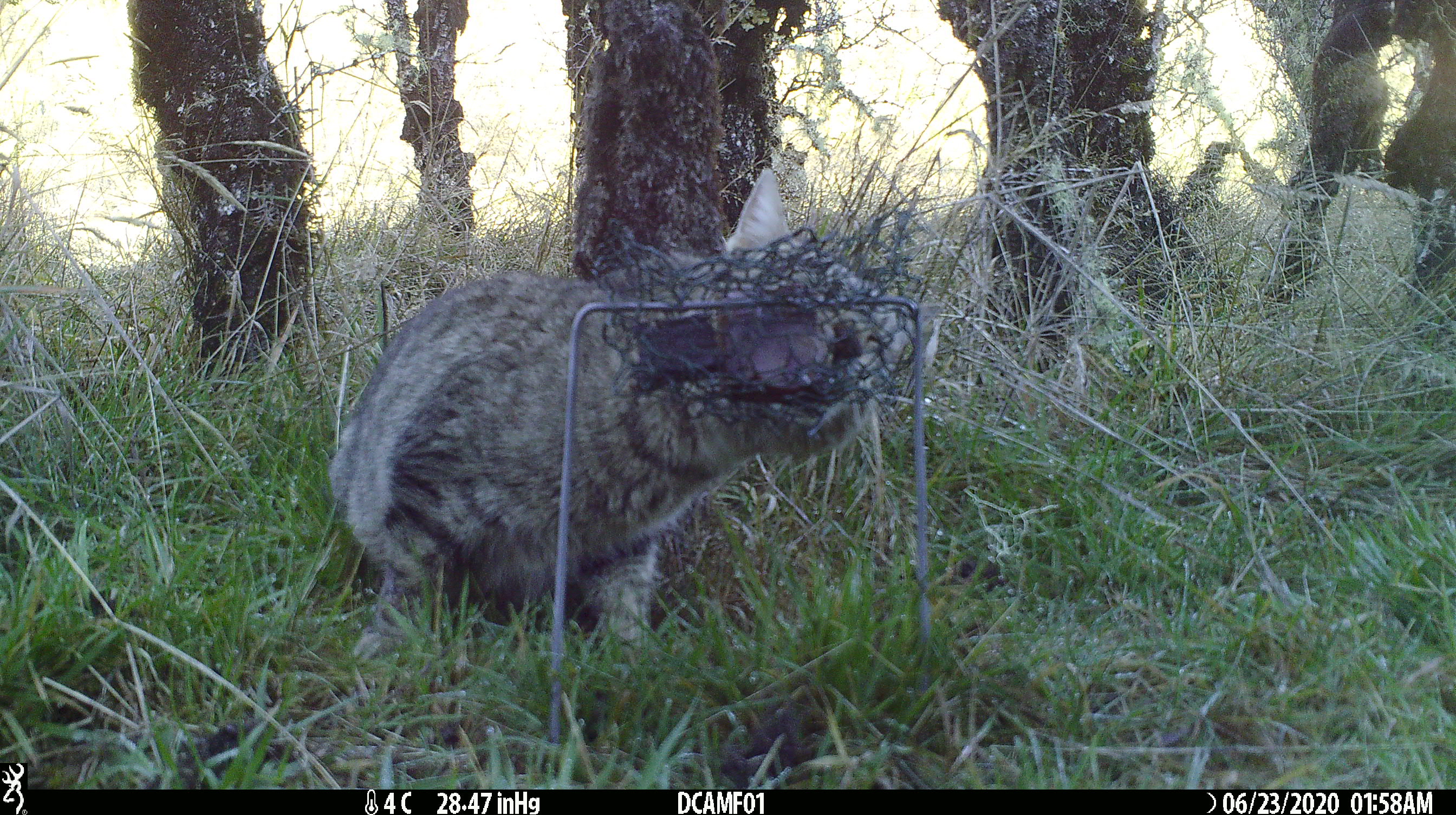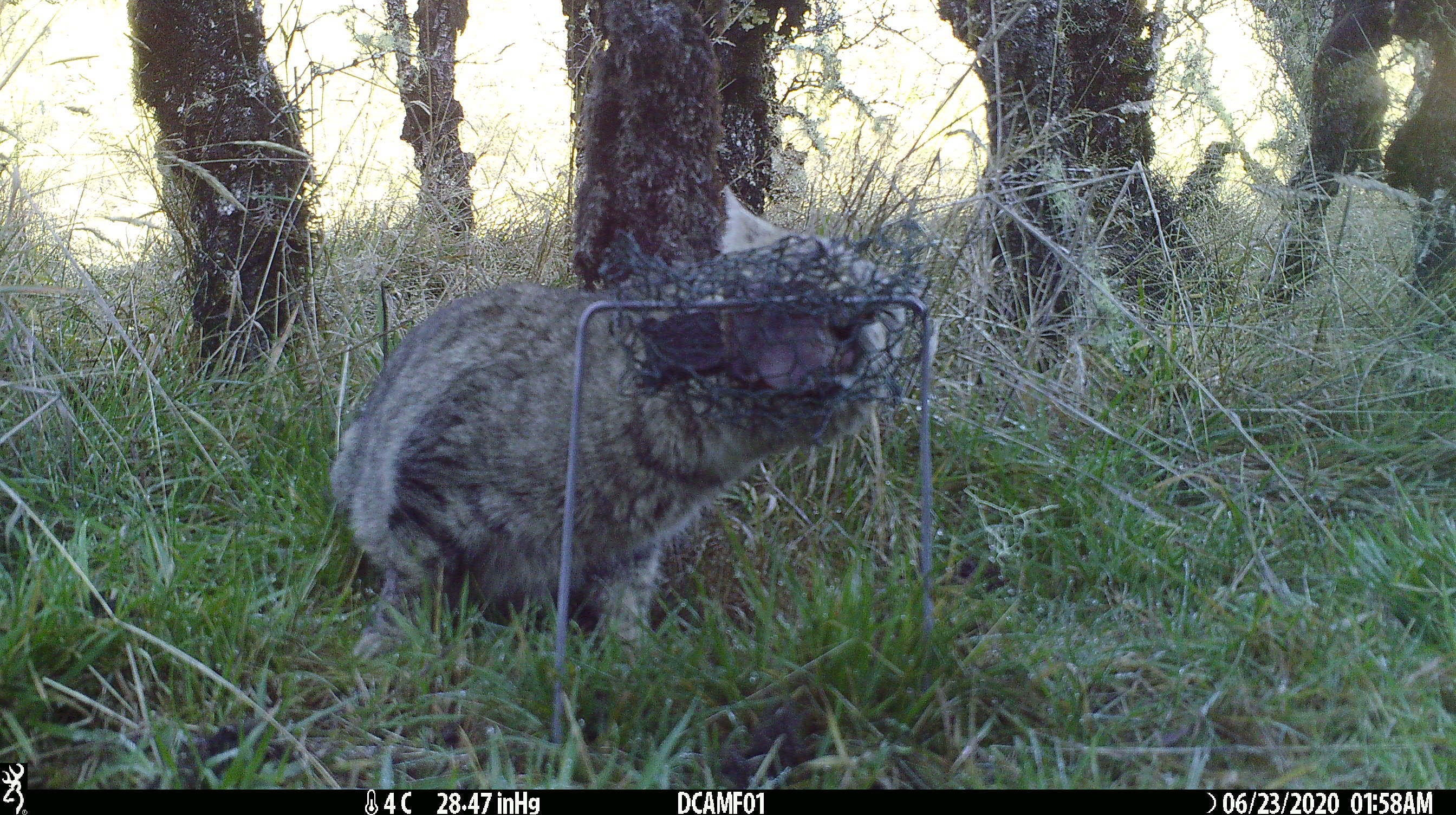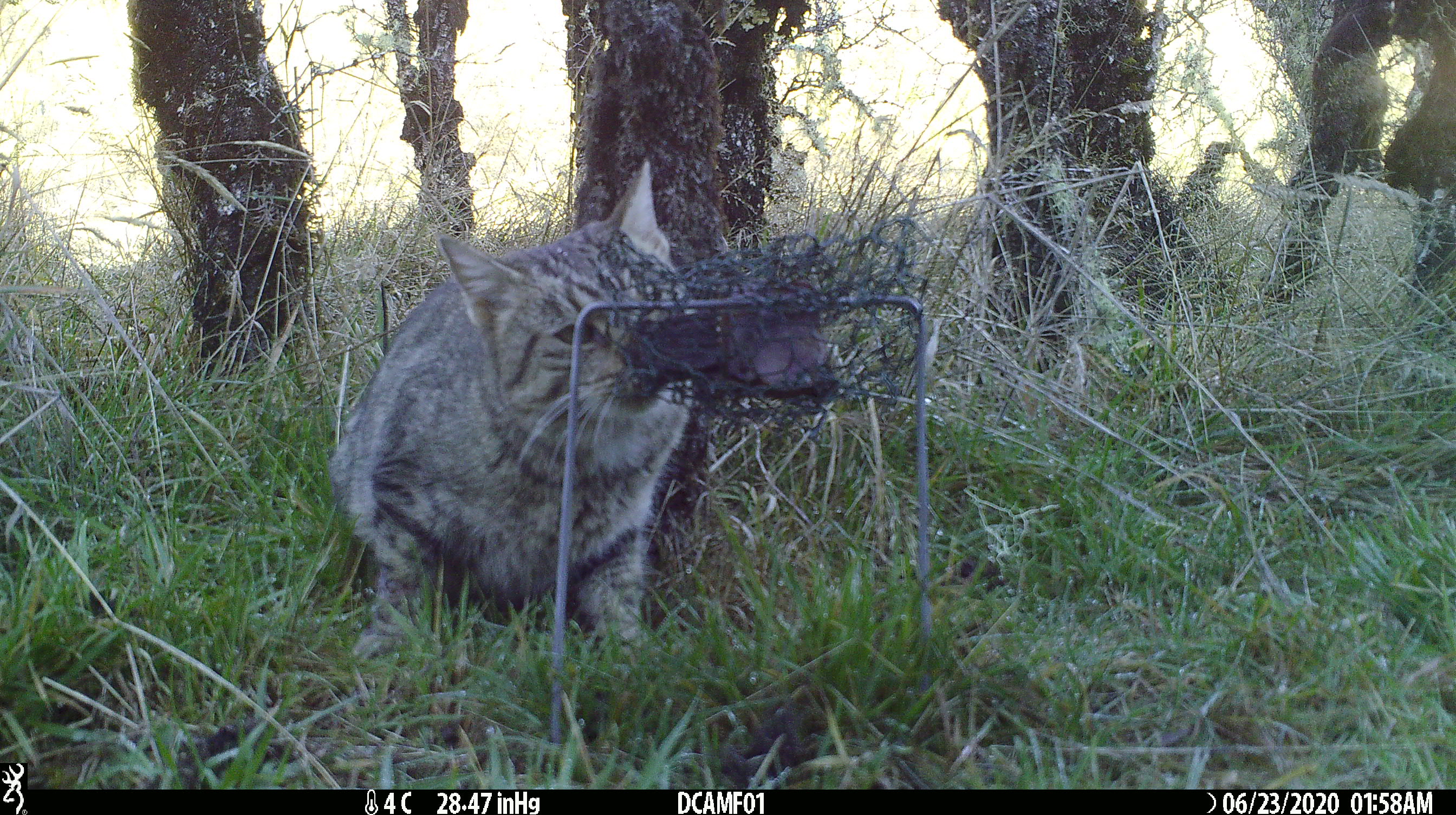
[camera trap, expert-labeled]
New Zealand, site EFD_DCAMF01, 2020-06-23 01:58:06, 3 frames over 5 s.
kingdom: Animalia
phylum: Chordata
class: Mammalia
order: Carnivora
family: Felidae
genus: Felis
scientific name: Felis catus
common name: domestic cat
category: cat